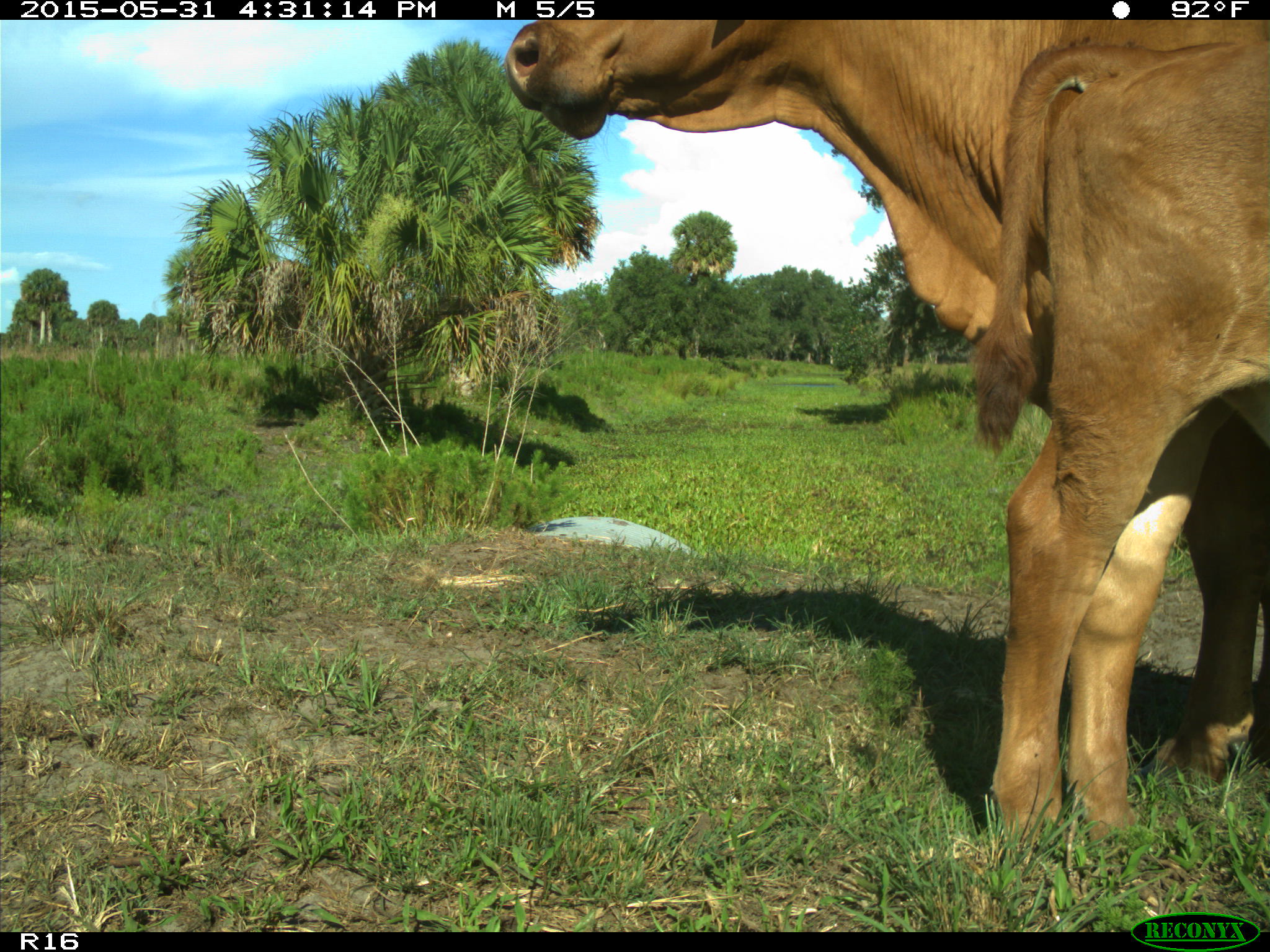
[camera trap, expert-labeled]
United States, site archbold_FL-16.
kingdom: Animalia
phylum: Chordata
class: Mammalia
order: Artiodactyla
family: Bovidae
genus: Bos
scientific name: Bos taurus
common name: domestic cow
Bos taurus (domestic cow).